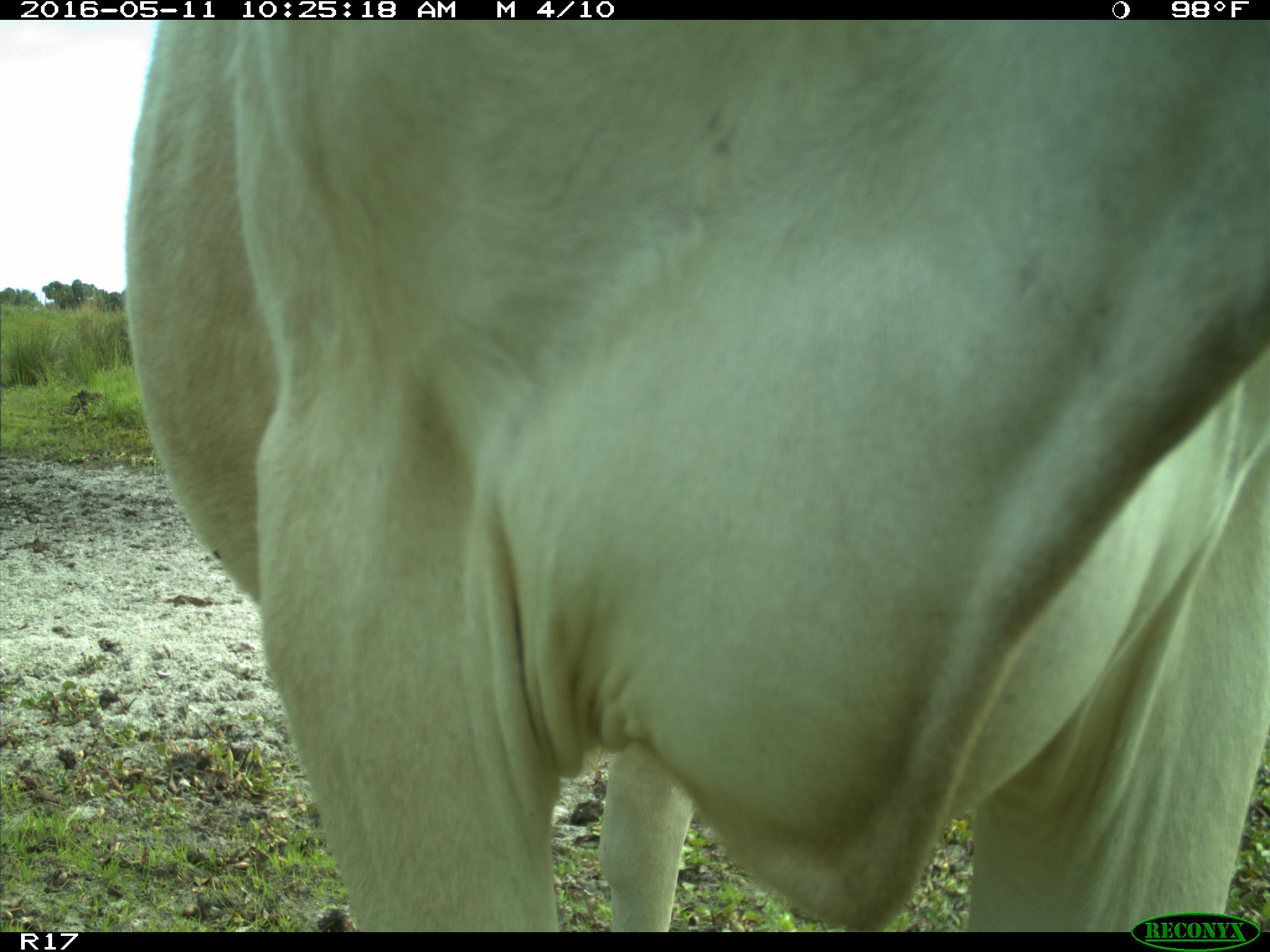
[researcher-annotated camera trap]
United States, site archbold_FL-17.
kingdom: Animalia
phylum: Chordata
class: Mammalia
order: Artiodactyla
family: Bovidae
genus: Bos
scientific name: Bos taurus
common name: domestic cow